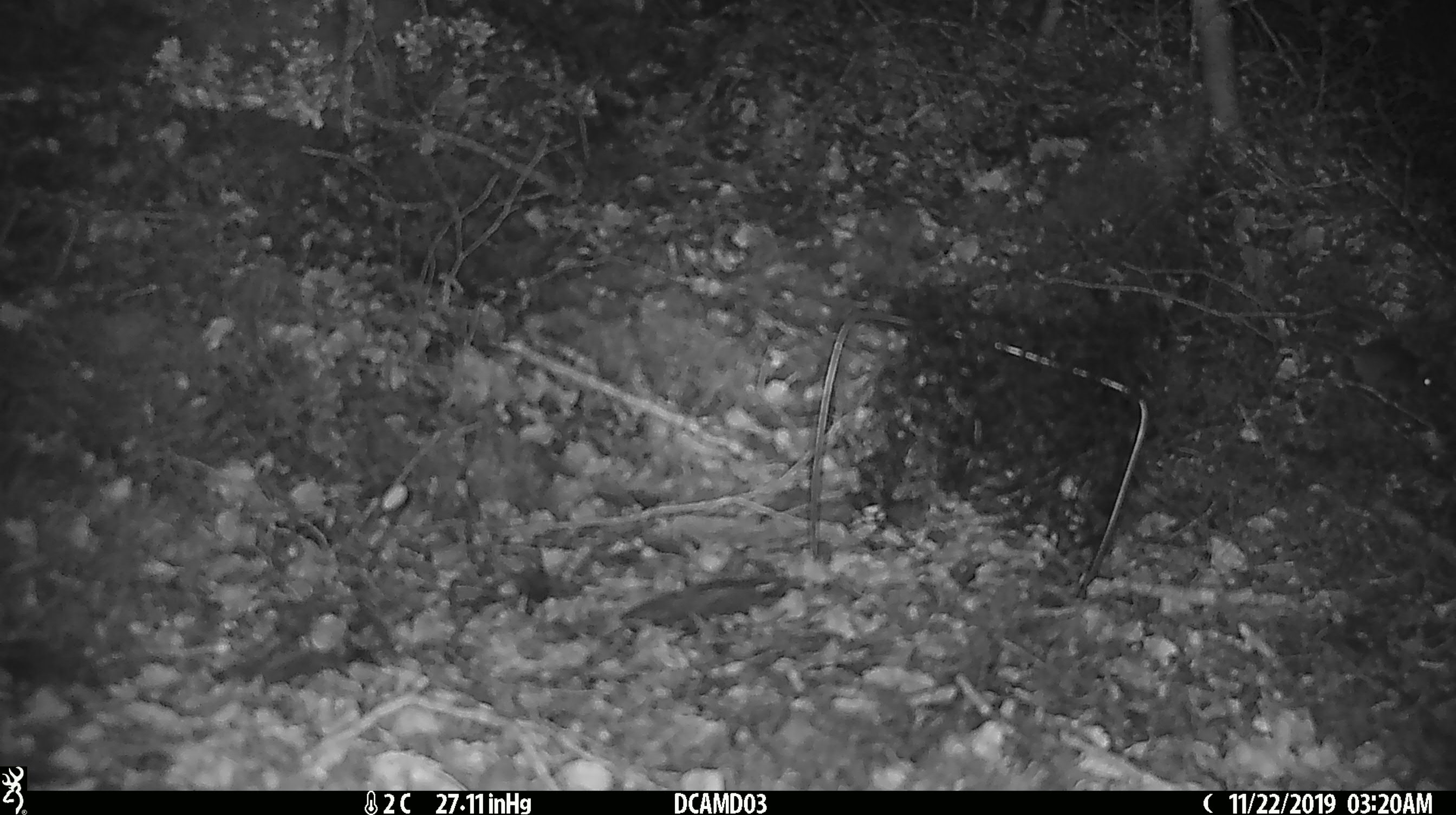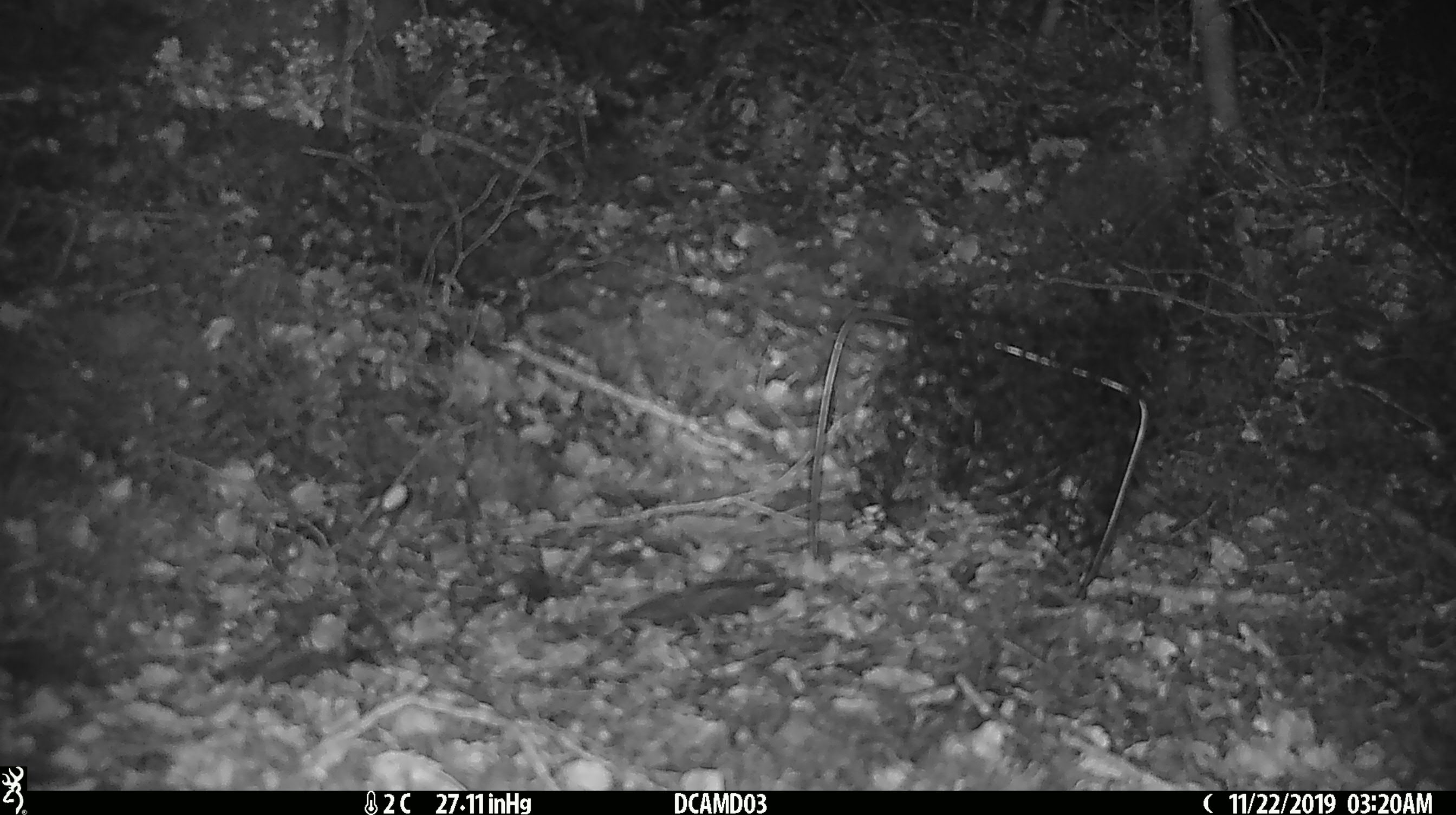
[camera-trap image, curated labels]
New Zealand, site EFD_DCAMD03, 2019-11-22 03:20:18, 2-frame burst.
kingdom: Animalia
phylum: Chordata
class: Mammalia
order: Rodentia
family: Muridae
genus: Mus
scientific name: Mus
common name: mouse